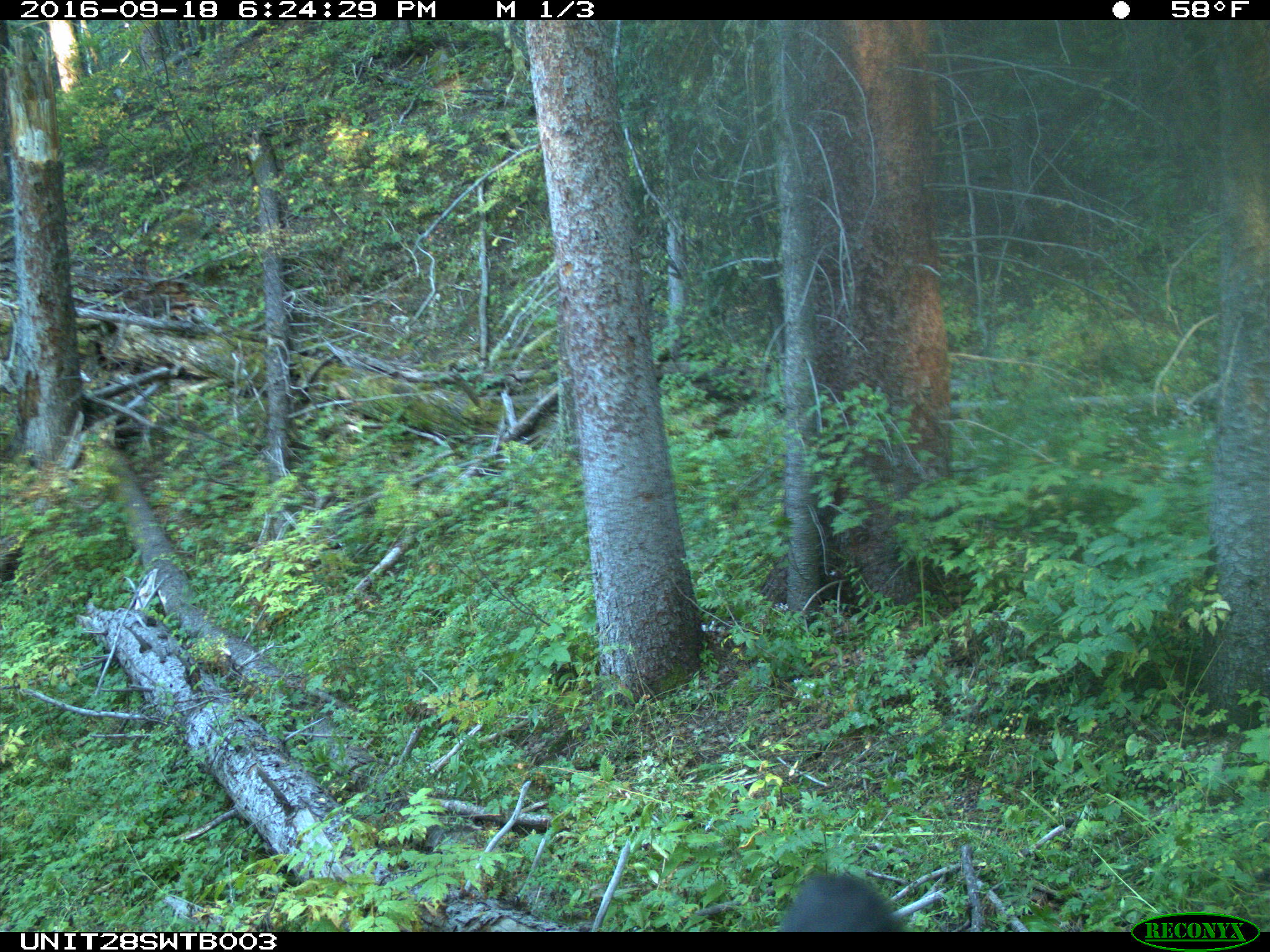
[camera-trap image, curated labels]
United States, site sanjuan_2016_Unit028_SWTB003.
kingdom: Animalia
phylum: Chordata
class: Mammalia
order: Carnivora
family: Ursidae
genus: Ursus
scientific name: Ursus americanus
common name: american black bear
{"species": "Ursus americanus (american black bear)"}